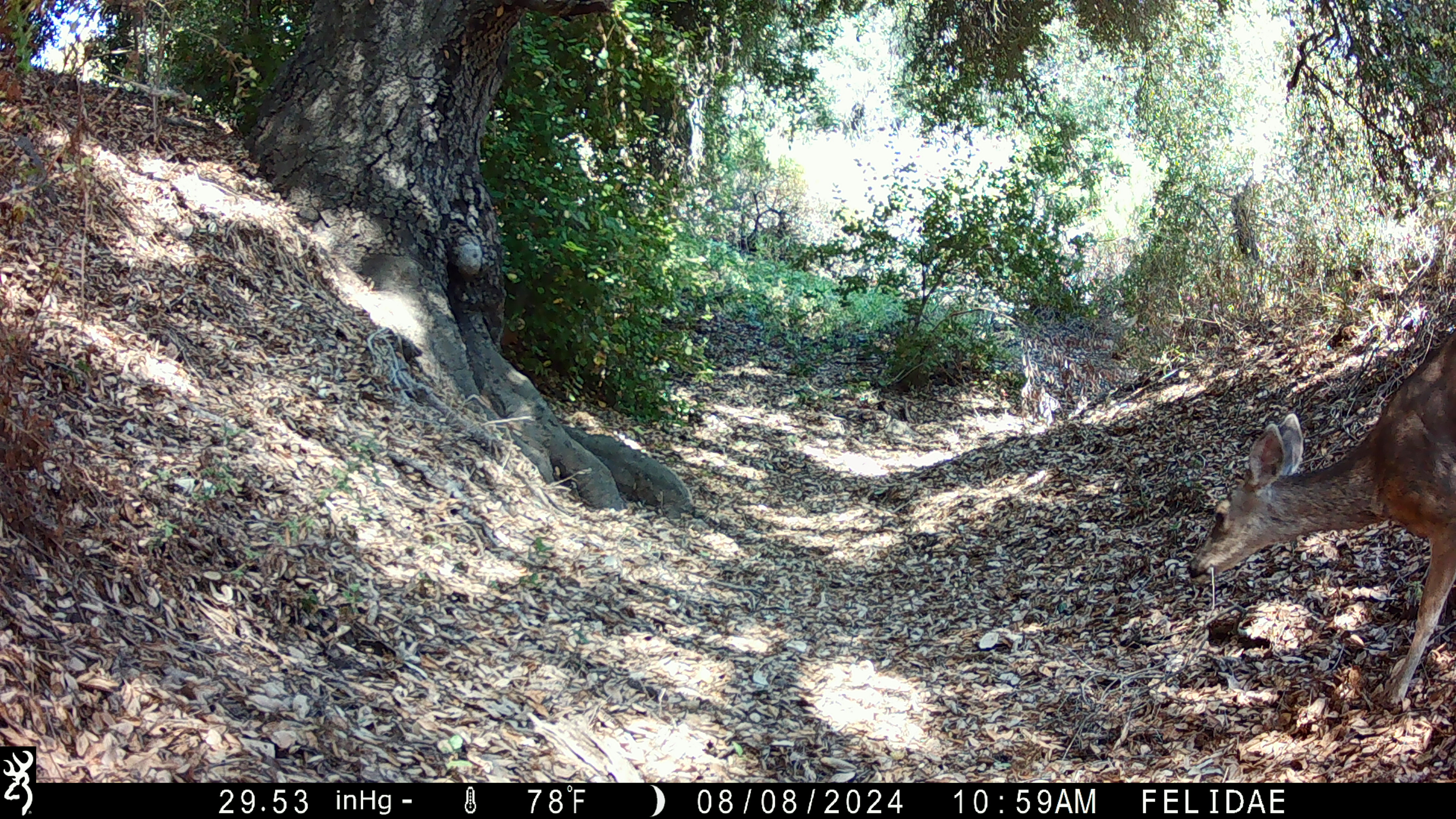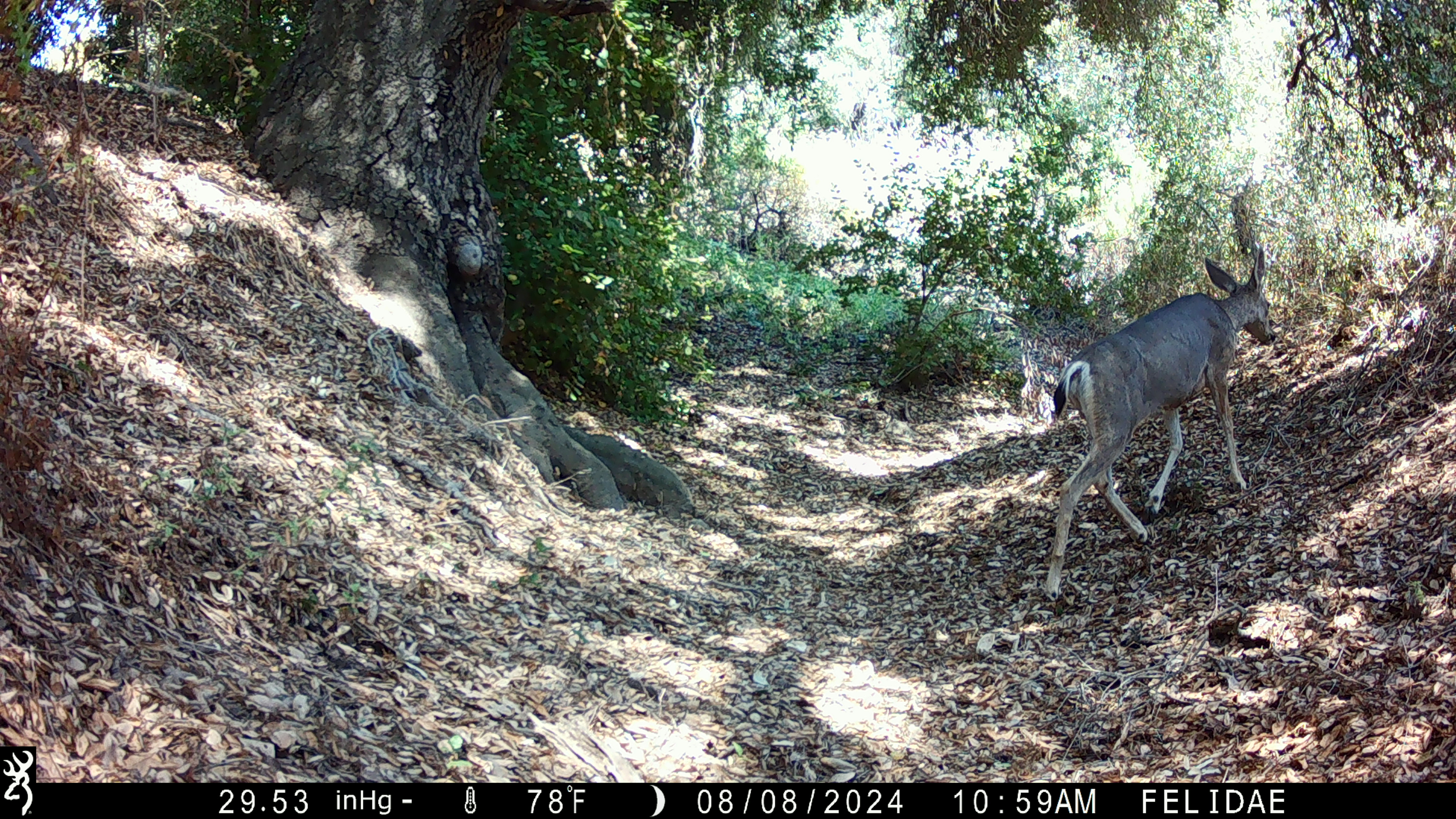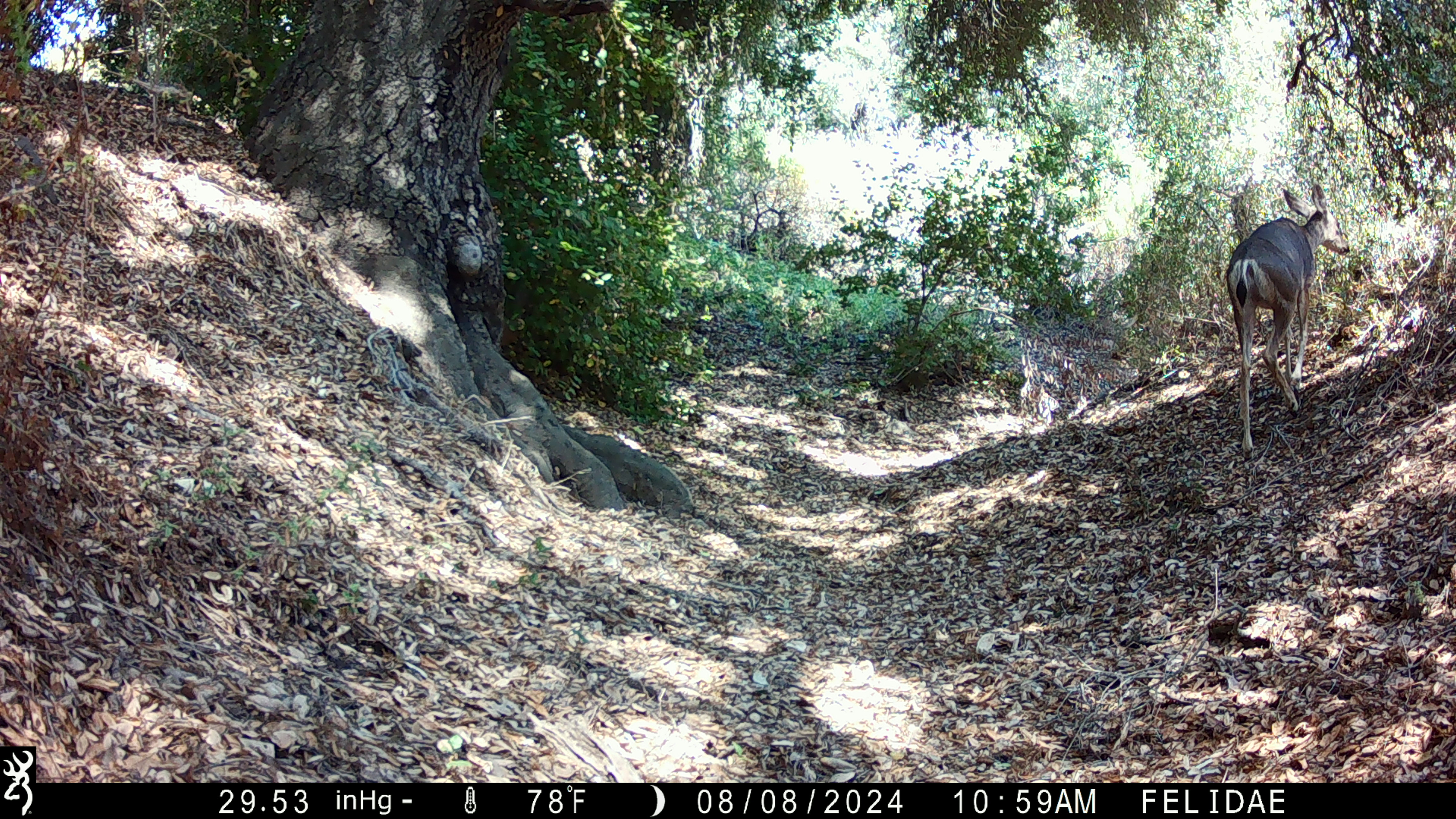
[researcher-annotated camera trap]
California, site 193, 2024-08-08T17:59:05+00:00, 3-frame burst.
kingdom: Animalia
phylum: Chordata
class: Mammalia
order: Artiodactyla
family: Cervidae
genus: Odocoileus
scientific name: Odocoileus hemionus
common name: mule deer